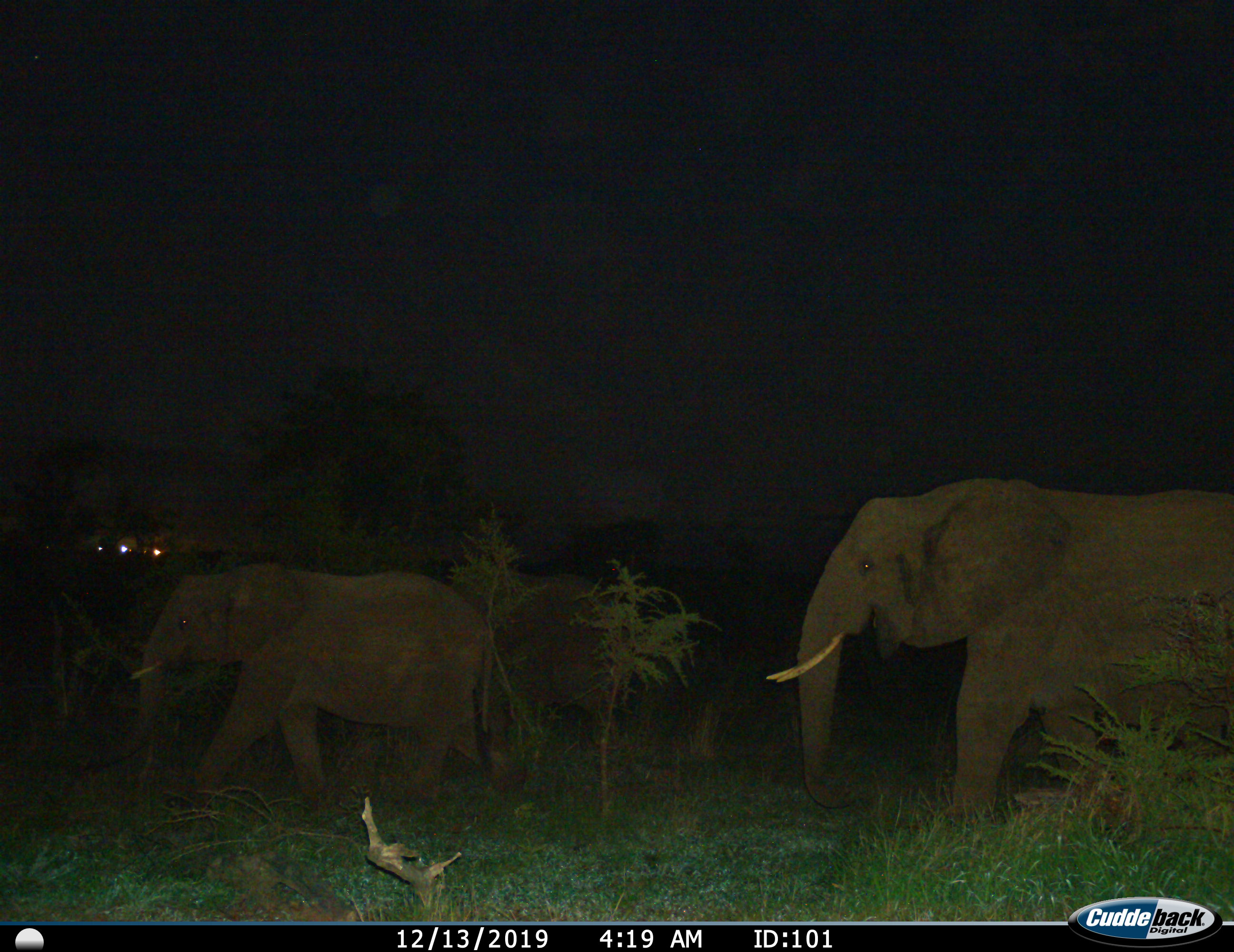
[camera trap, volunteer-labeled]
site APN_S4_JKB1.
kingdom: Animalia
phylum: Chordata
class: Mammalia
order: Proboscidea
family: Elephantidae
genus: Loxodonta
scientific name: Loxodonta africana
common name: african bush elephant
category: elephant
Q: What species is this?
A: Elephant (african bush elephant) (Loxodonta africana).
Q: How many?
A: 2.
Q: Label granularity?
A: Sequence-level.